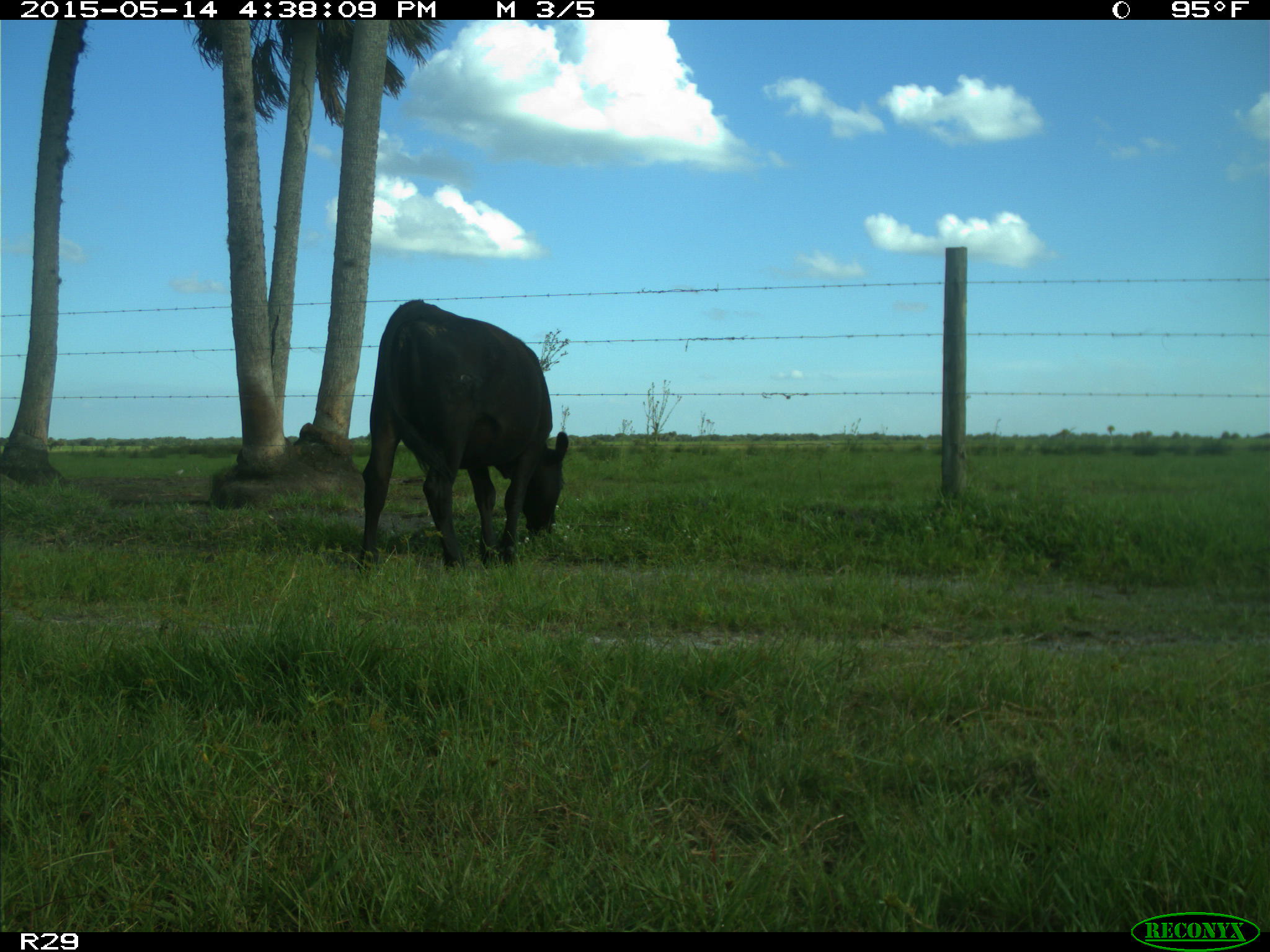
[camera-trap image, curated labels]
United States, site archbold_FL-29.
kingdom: Animalia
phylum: Chordata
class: Mammalia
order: Artiodactyla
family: Bovidae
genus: Bos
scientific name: Bos taurus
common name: domestic cow